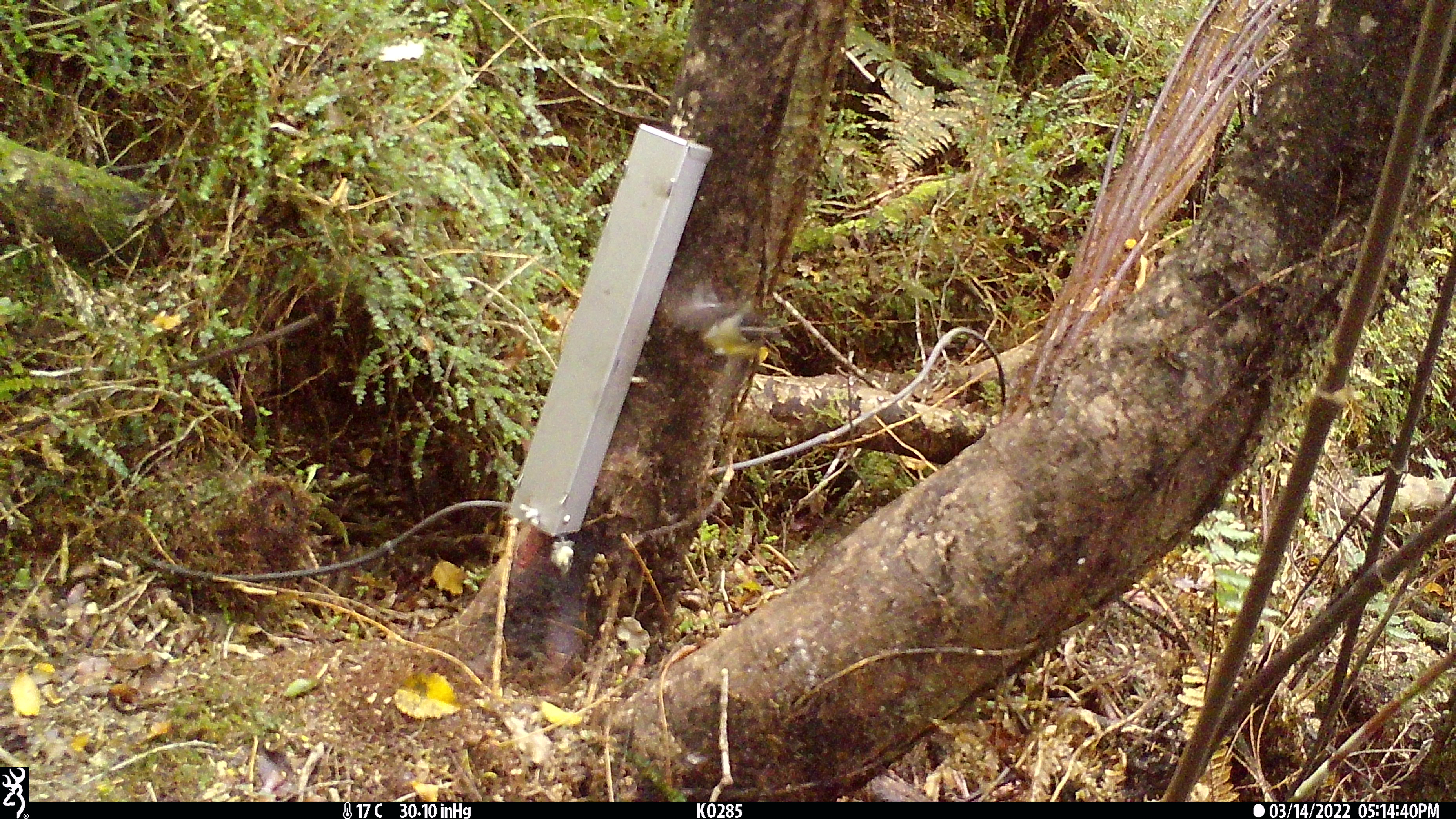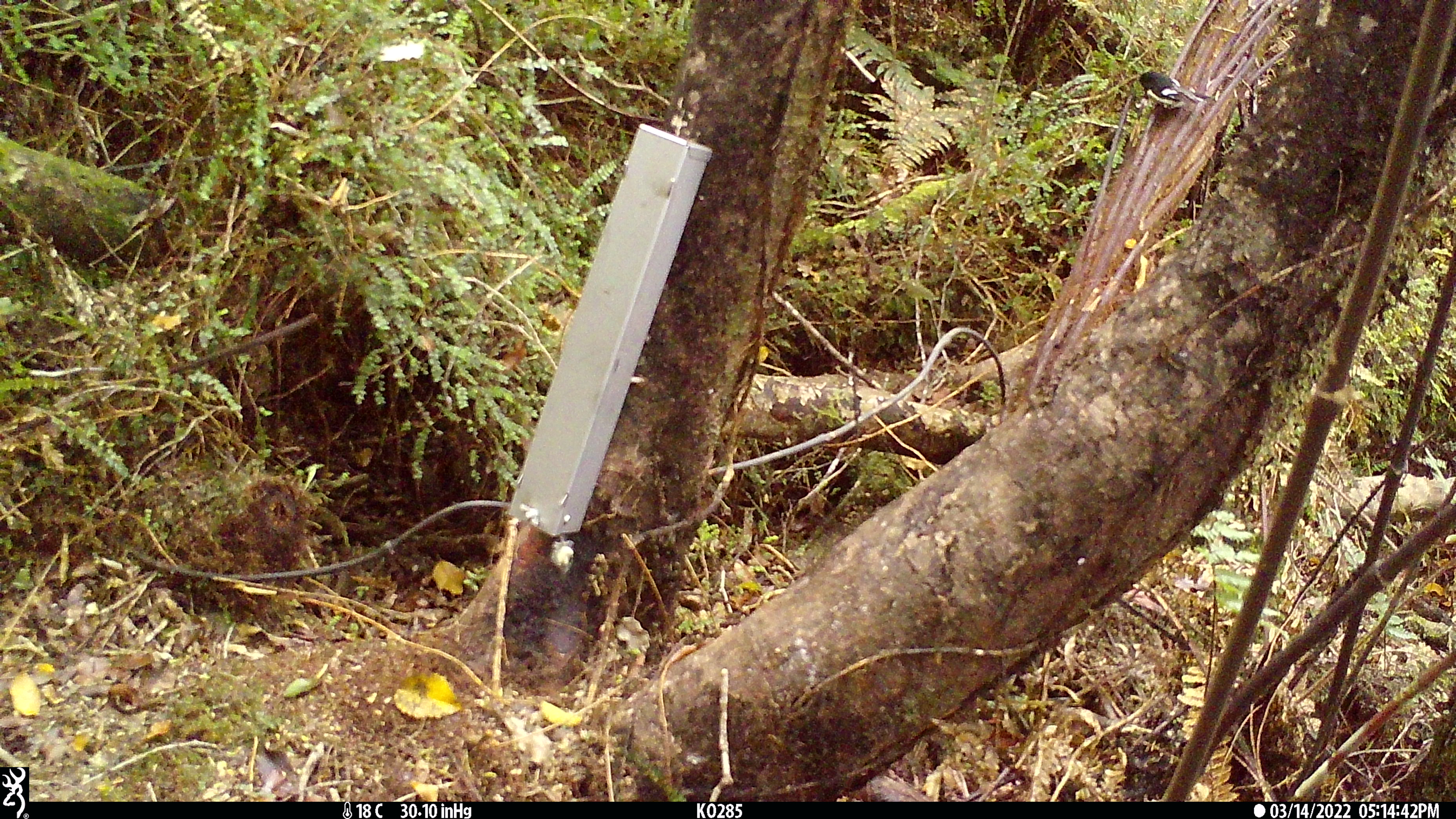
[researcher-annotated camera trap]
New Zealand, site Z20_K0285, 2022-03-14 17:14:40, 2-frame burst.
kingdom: Animalia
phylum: Chordata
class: Aves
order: Passeriformes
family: Petroicidae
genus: Petroica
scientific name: Petroica macrocephala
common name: tomtit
Tomtit (Petroica macrocephala).